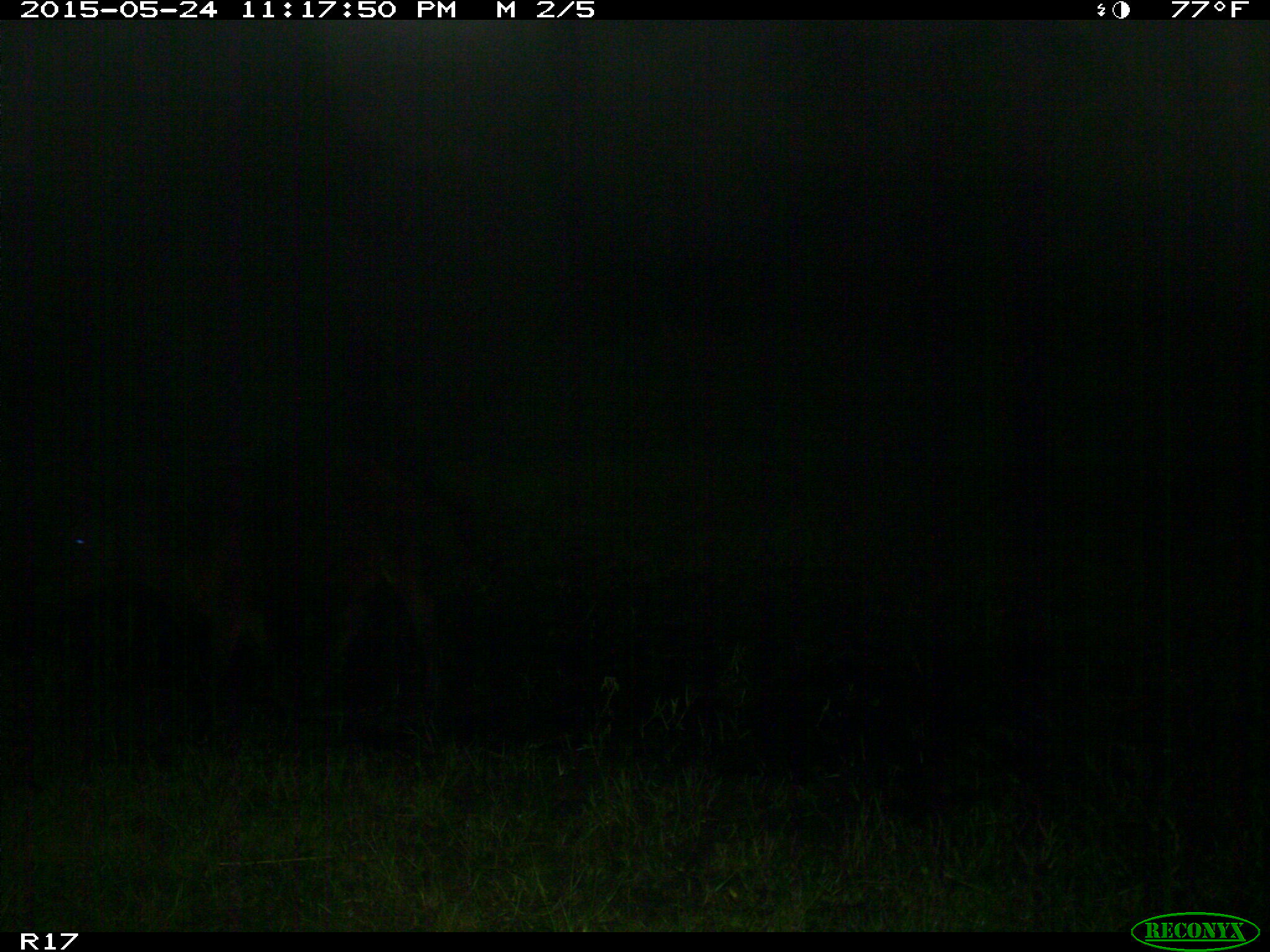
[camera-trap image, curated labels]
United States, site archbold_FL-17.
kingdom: Animalia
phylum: Chordata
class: Mammalia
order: Artiodactyla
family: Bovidae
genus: Bos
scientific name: Bos taurus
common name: domestic cow